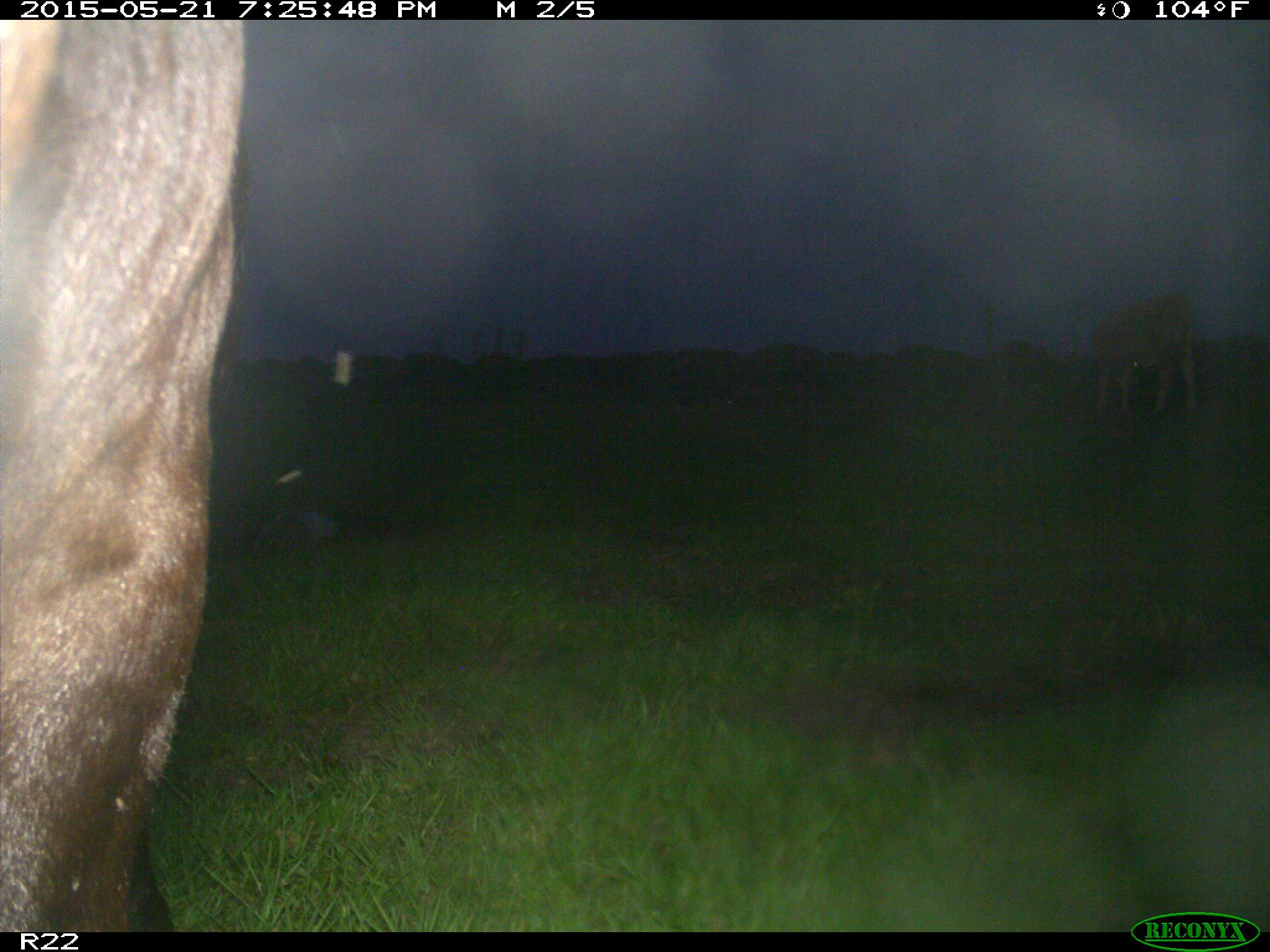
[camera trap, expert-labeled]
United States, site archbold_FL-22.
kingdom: Animalia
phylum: Chordata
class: Mammalia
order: Artiodactyla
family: Bovidae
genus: Bos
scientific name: Bos taurus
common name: domestic cow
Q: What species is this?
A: Bos taurus (domestic cow).